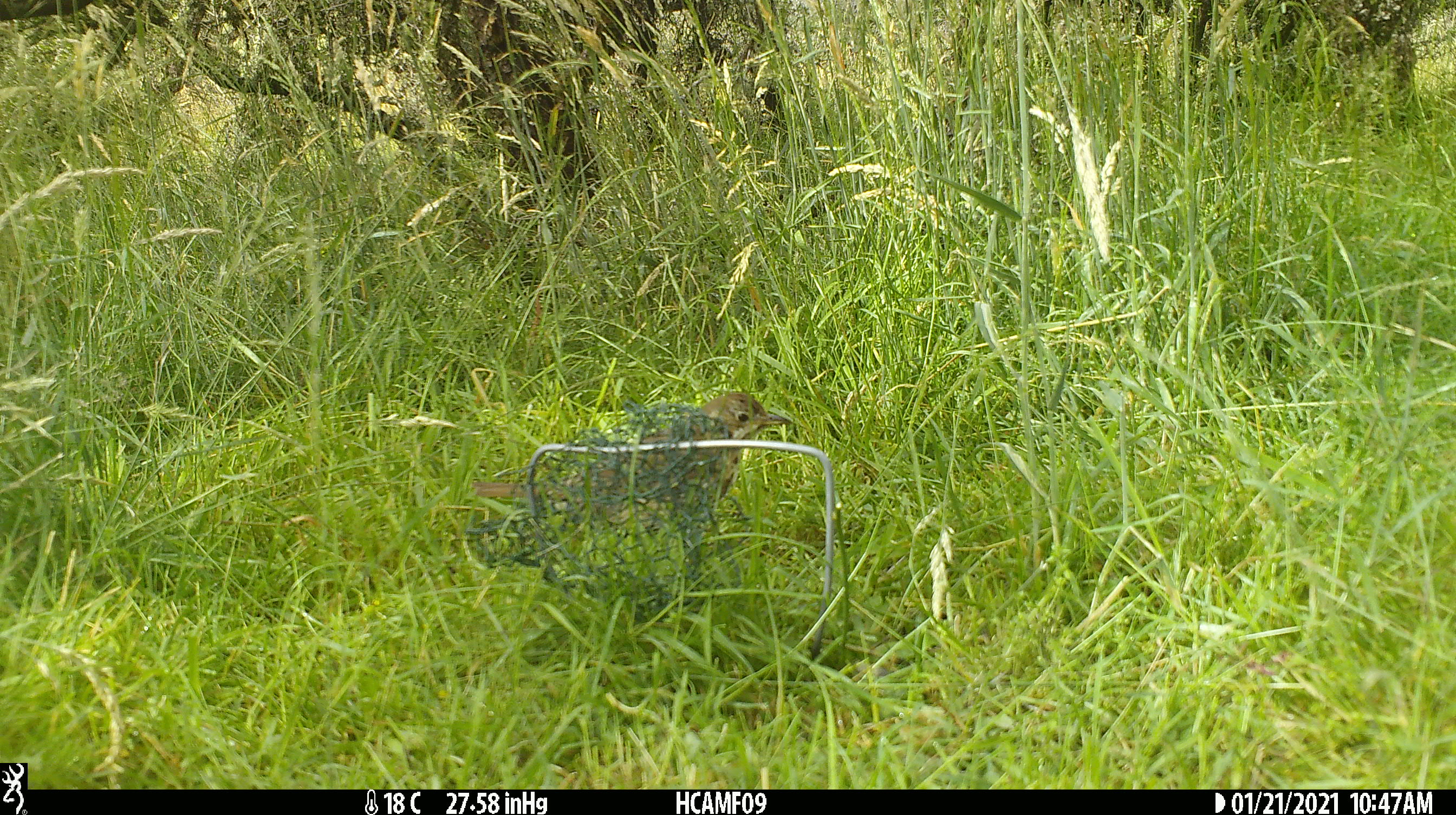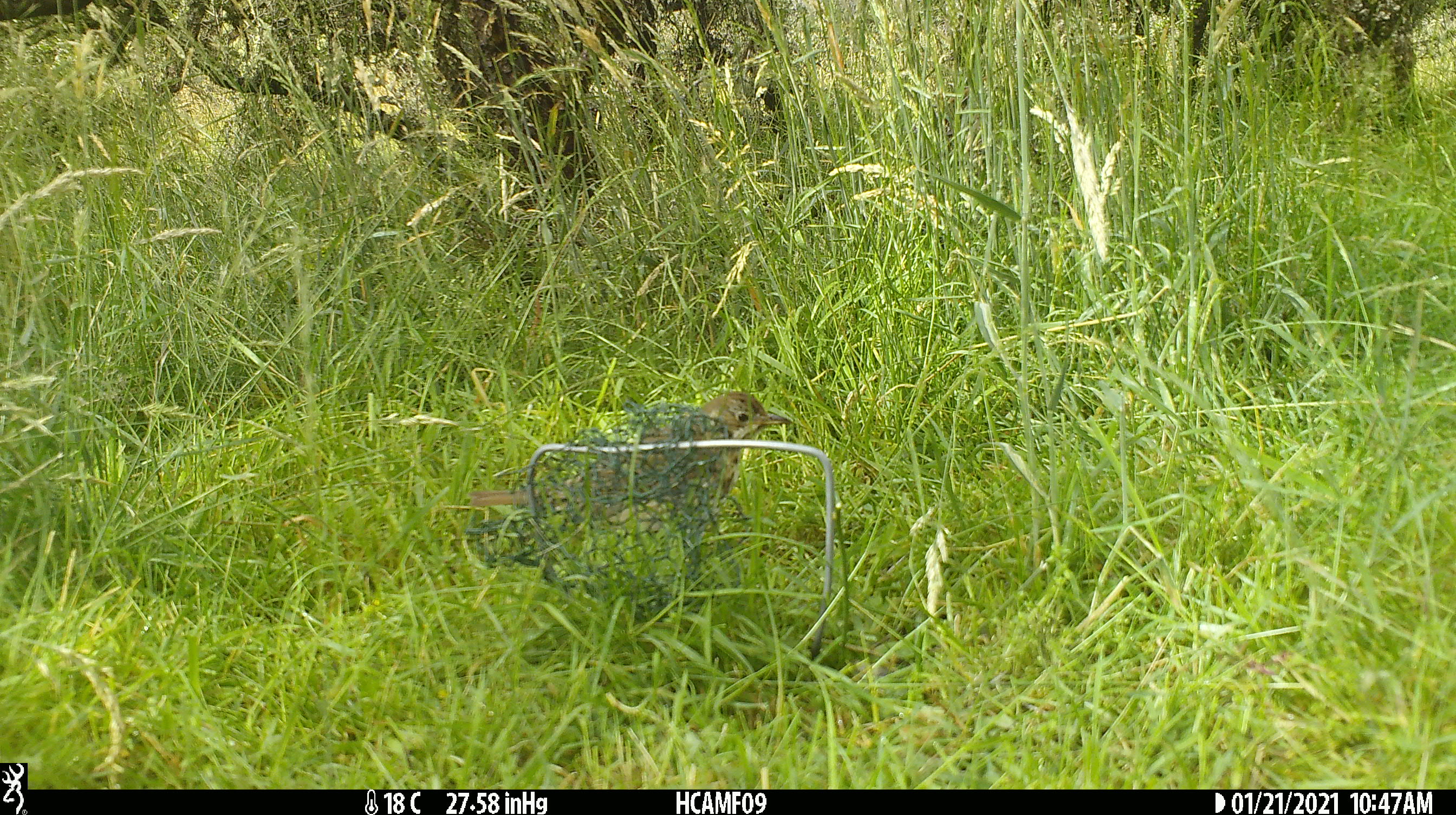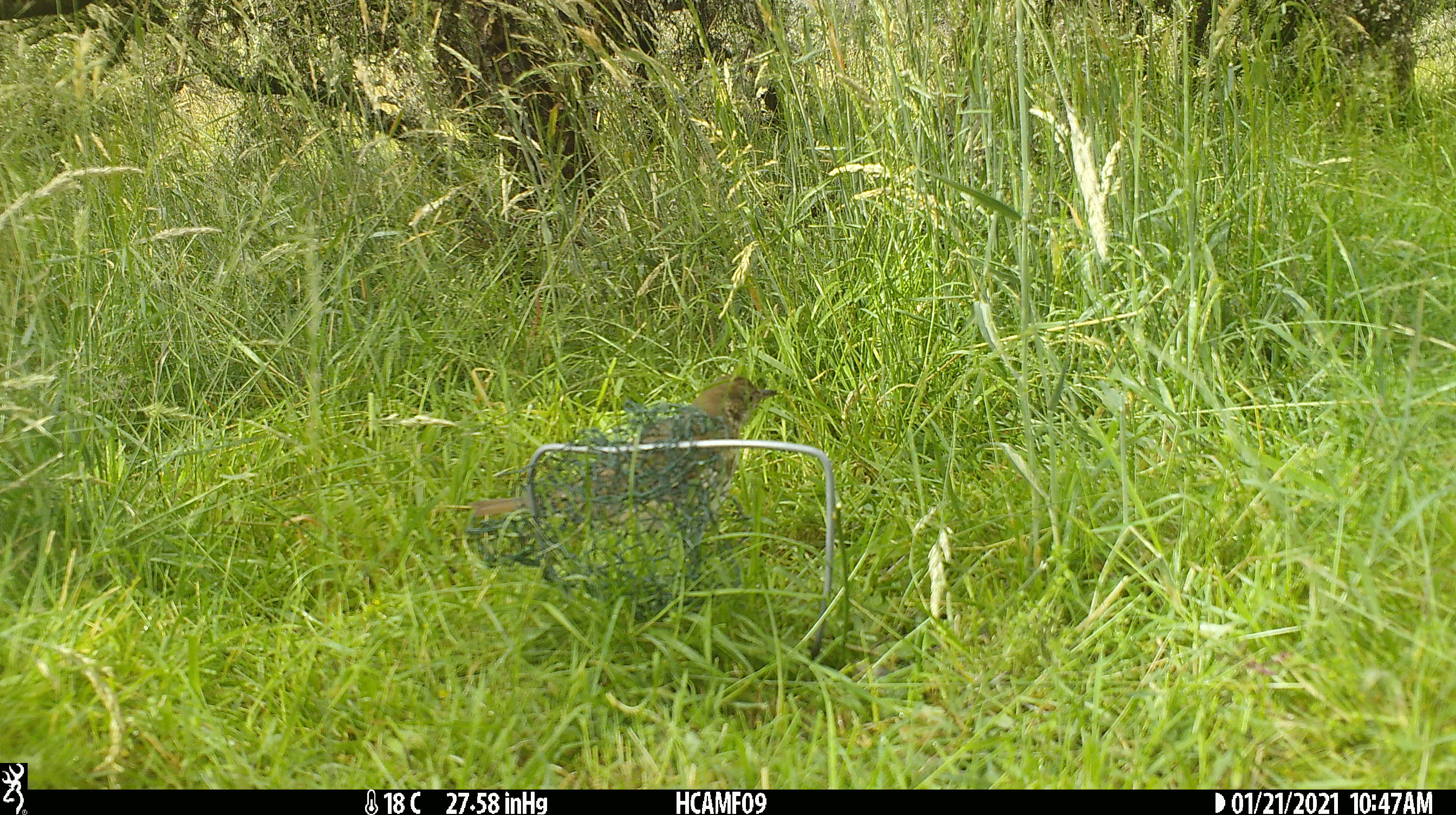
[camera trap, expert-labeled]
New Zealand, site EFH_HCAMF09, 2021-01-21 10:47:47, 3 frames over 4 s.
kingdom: Animalia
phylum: Chordata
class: Aves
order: Passeriformes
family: Turdidae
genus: Turdus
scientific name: Turdus philomelos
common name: song thrush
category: thrush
Thrush (song thrush) (Turdus philomelos).